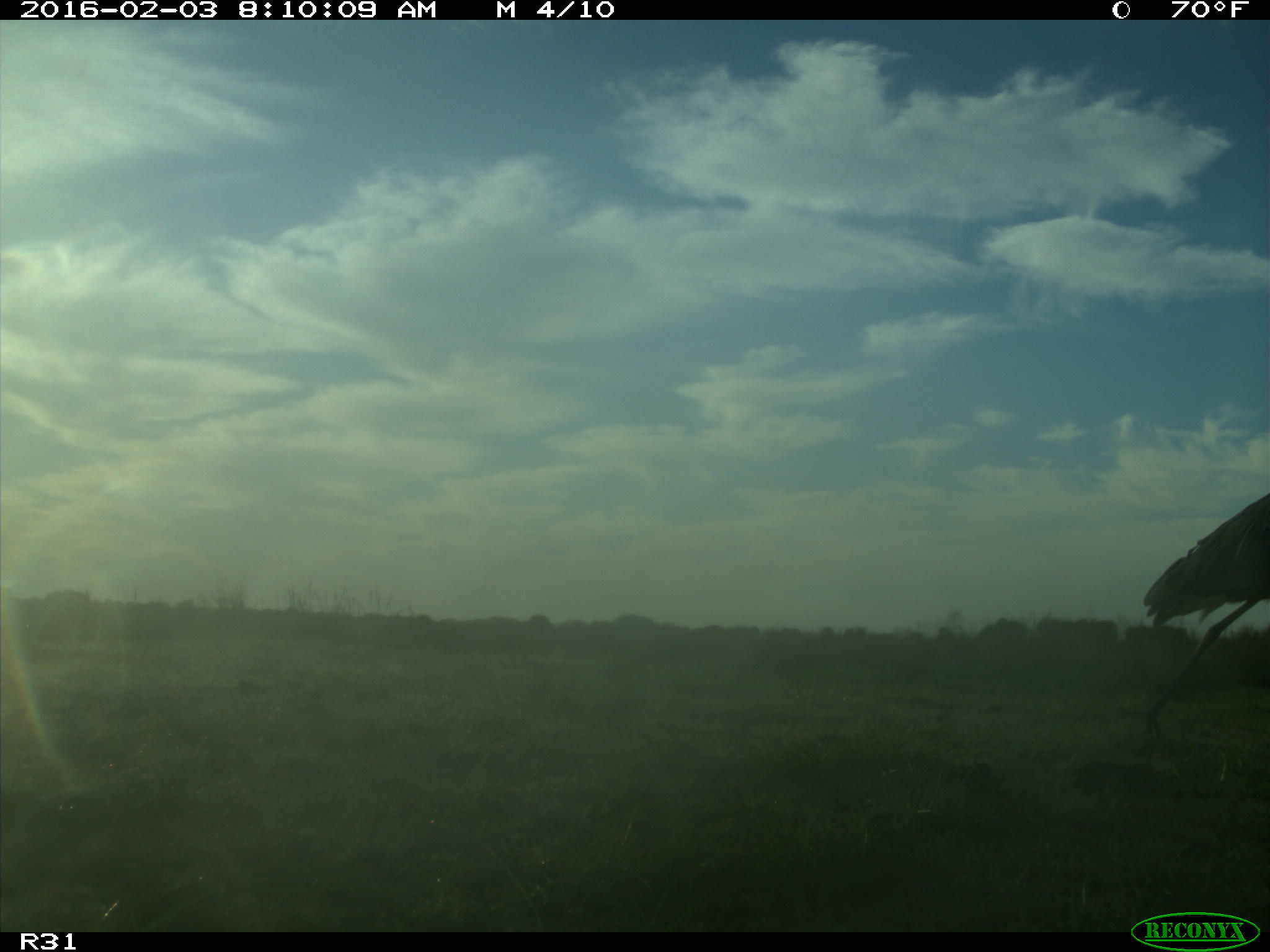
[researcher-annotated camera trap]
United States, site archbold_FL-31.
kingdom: Animalia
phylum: Chordata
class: Aves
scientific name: Aves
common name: birds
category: unidentified bird